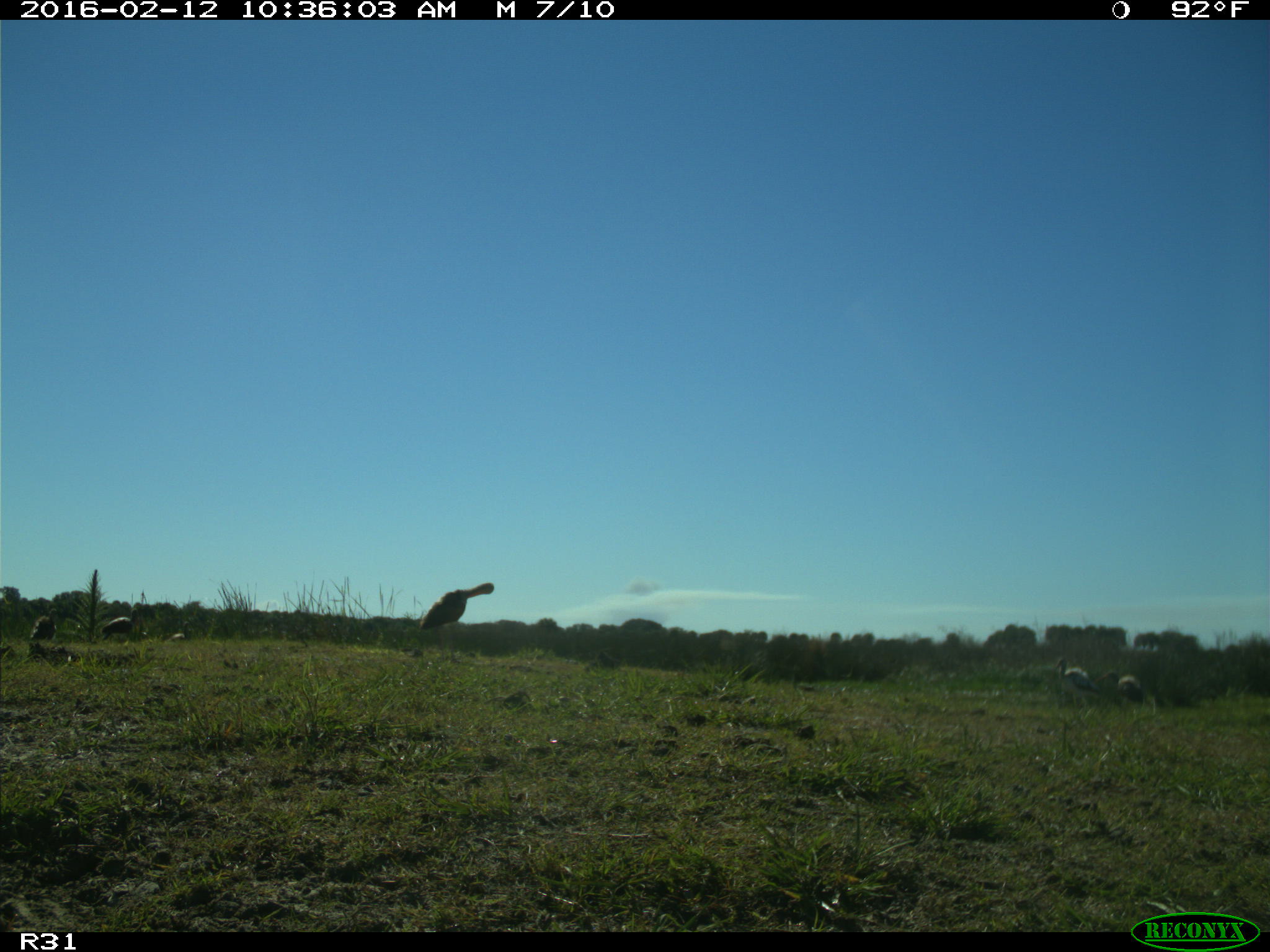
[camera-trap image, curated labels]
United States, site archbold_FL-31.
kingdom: Animalia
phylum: Chordata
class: Aves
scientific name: Aves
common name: birds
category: unidentified bird